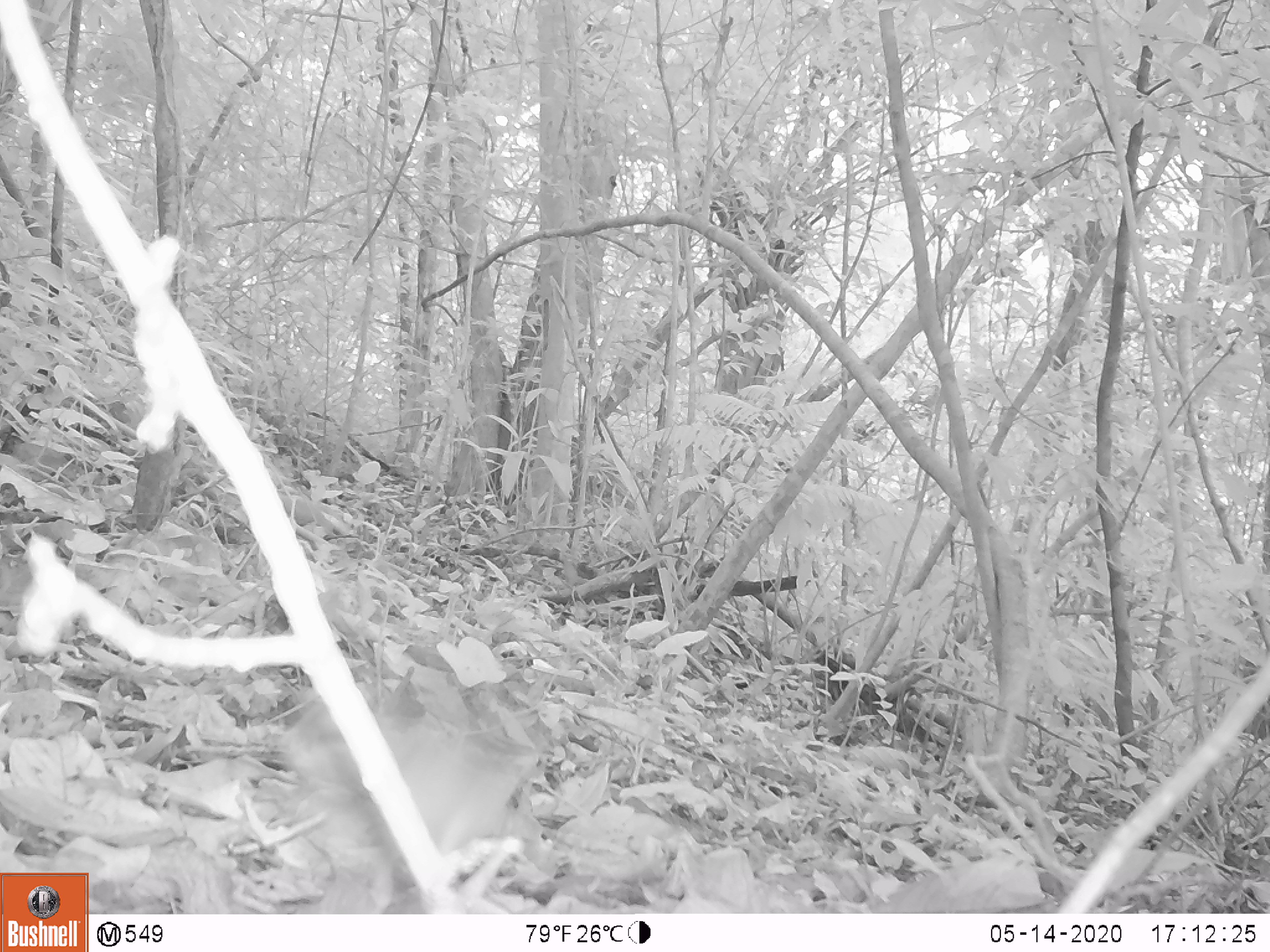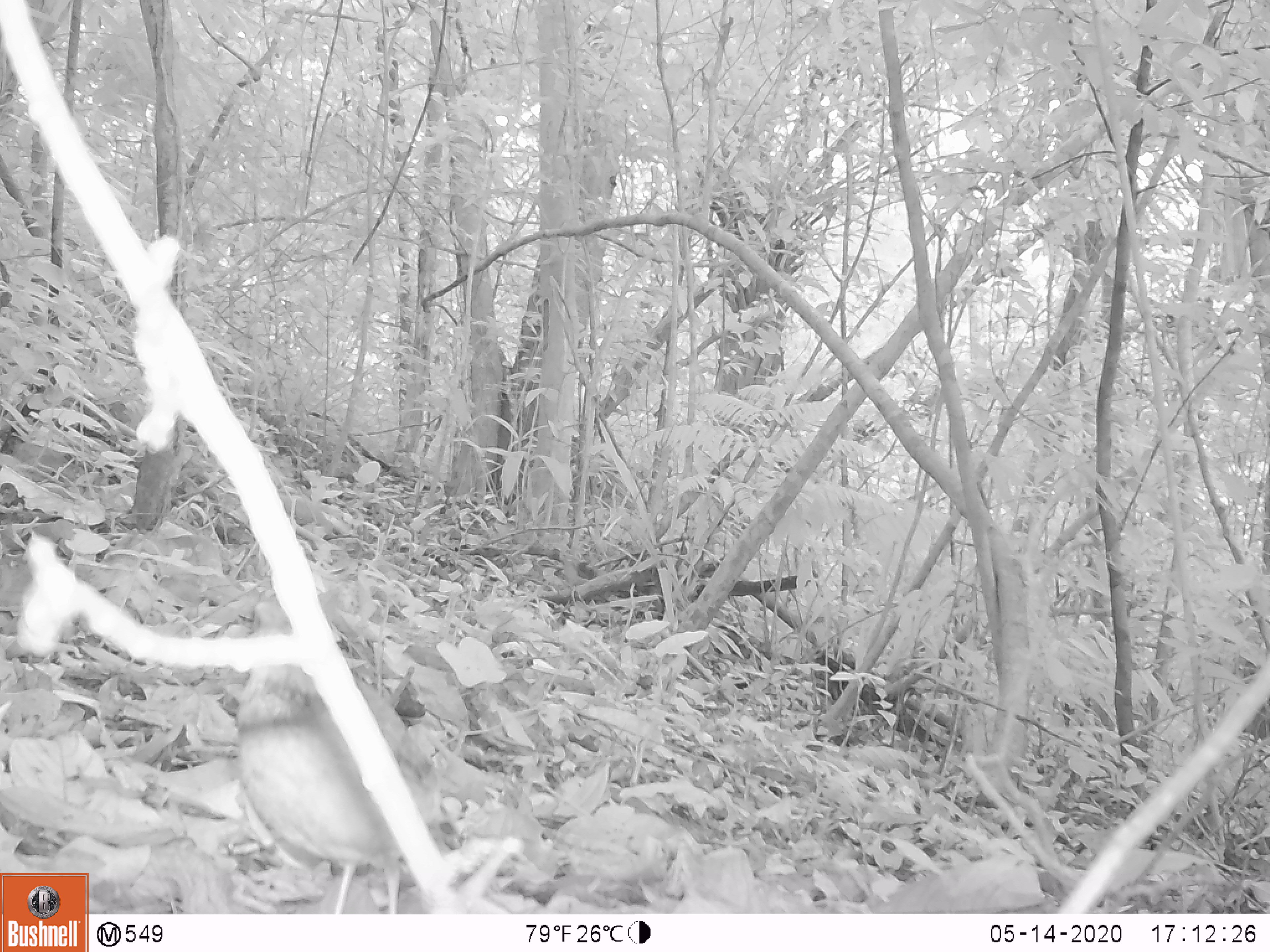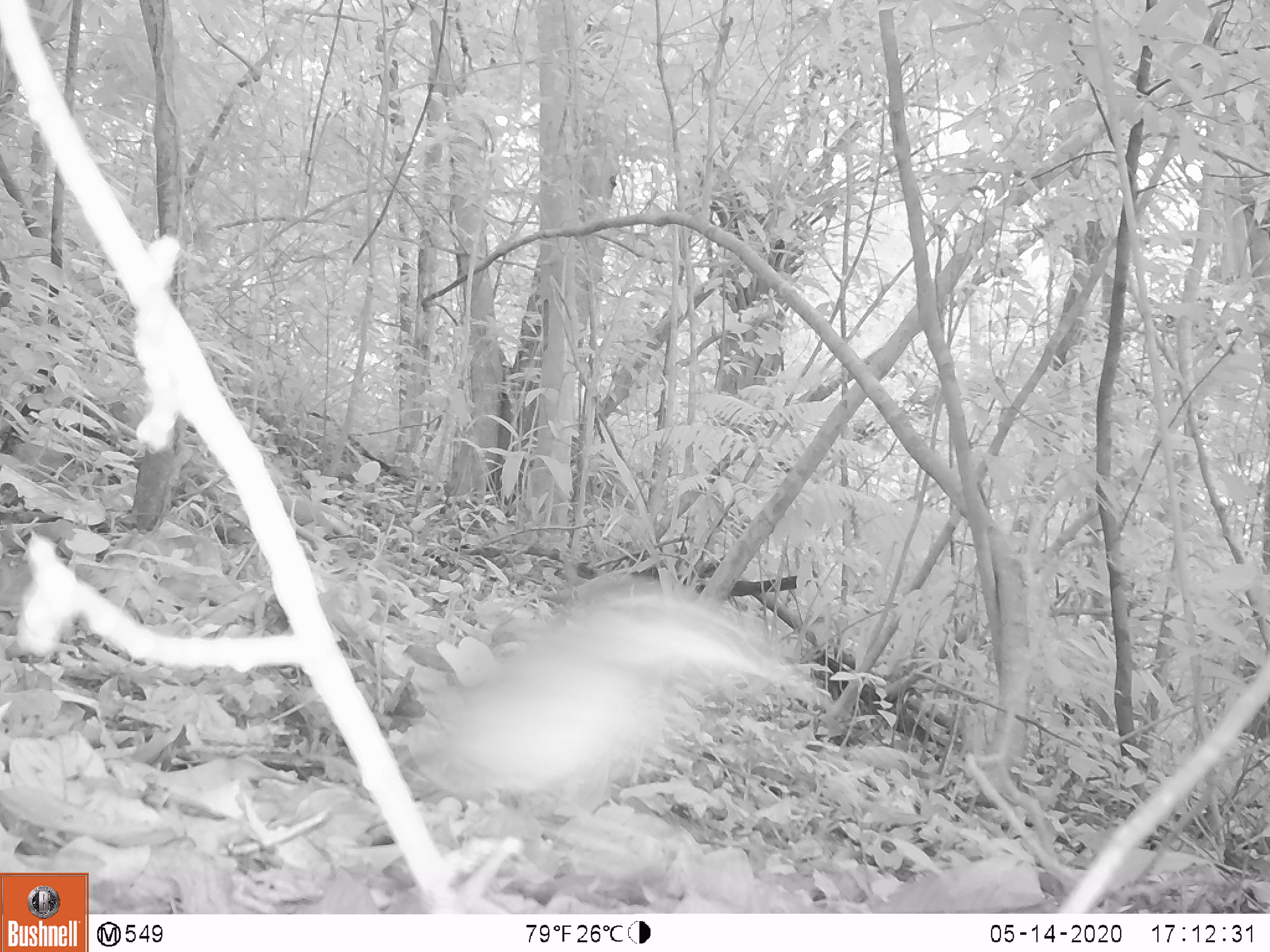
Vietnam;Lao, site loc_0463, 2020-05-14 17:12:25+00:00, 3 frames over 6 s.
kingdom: Animalia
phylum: Chordata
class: Aves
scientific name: Aves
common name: bird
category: unidentified bird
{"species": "unidentified bird (bird) (Aves)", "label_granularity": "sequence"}